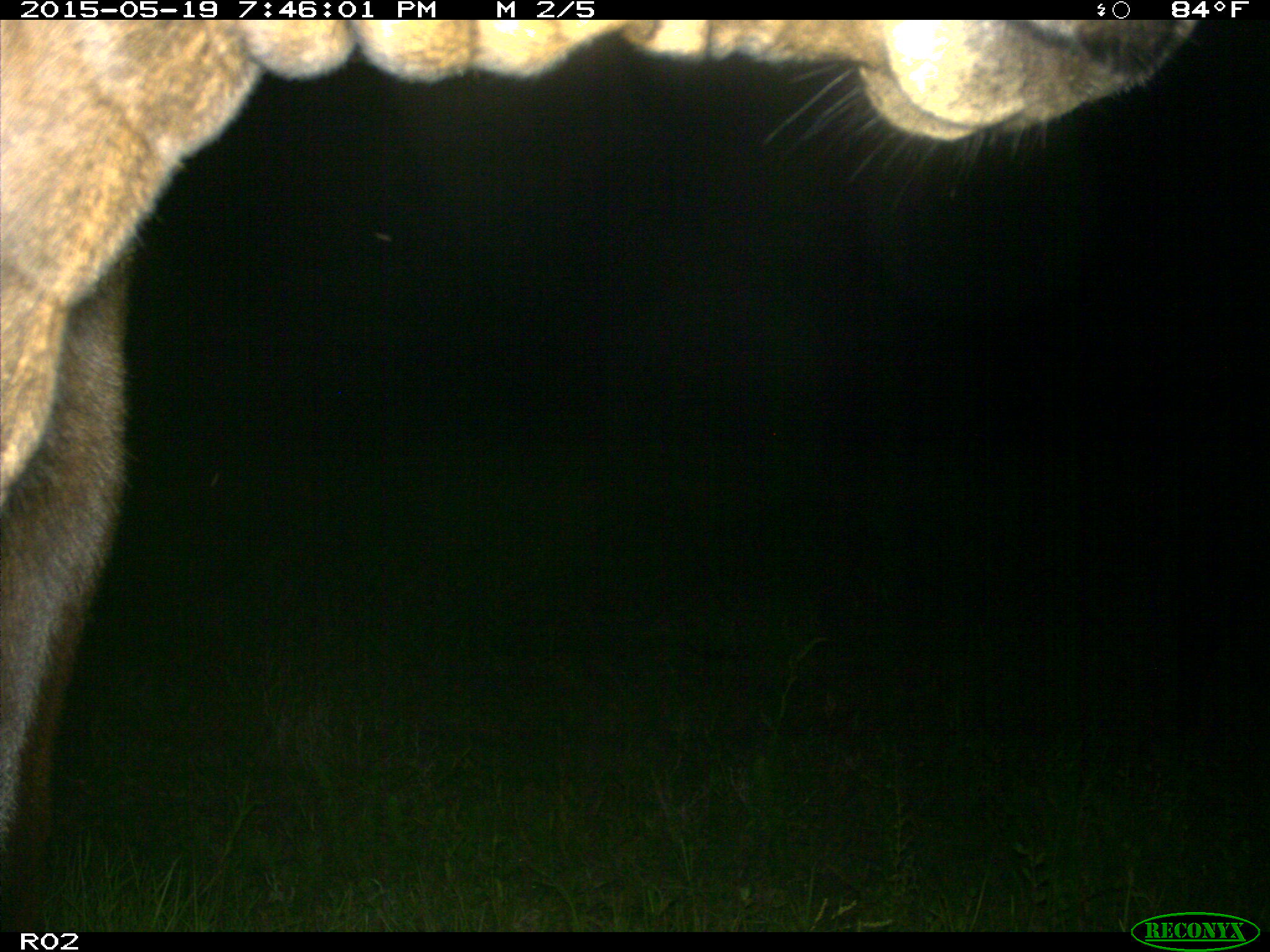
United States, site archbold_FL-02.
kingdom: Animalia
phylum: Chordata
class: Mammalia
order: Artiodactyla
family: Bovidae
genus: Bos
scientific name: Bos taurus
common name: domestic cow